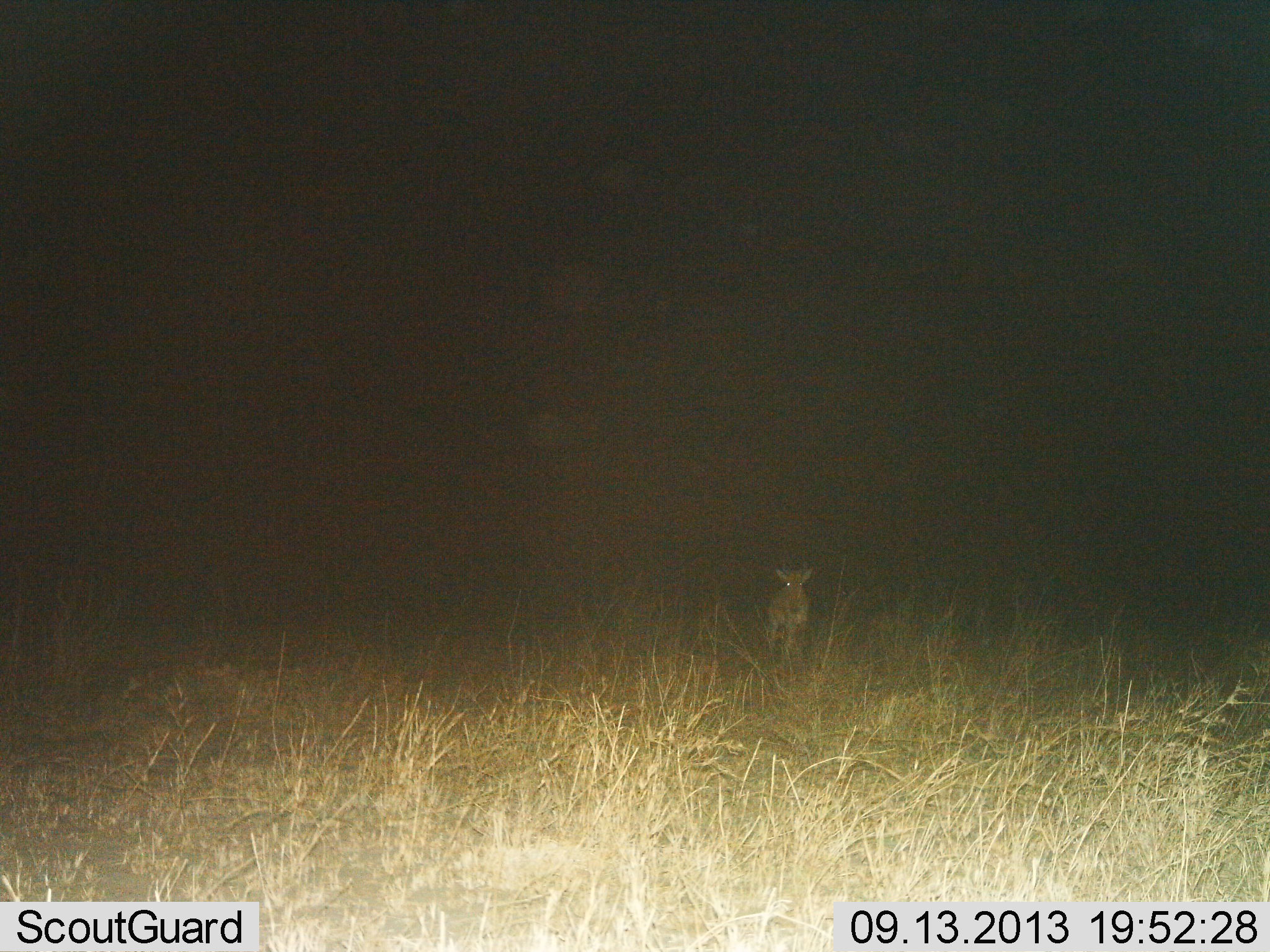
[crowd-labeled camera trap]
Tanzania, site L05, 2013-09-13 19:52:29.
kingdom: Animalia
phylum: Chordata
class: Mammalia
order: Artiodactyla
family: Bovidae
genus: Alcelaphus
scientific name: Alcelaphus buselaphus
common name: hartebeest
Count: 1.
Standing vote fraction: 100%.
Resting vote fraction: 0%.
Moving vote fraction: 0%.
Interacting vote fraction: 0%.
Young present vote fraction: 0%.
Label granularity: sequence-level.